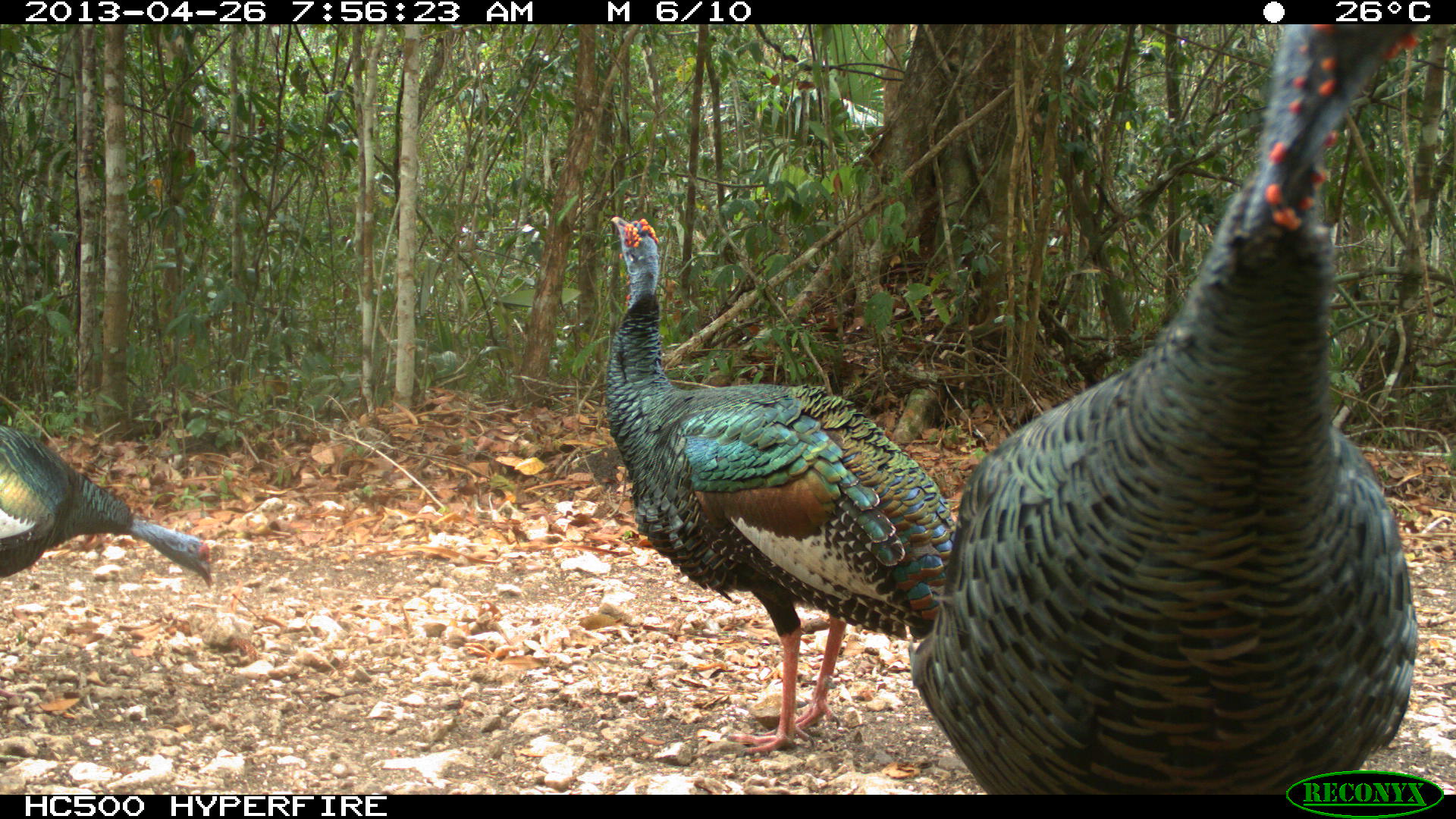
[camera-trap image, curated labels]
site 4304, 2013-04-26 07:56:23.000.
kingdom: Animalia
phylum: Chordata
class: Aves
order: Galliformes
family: Phasianidae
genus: Meleagris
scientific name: Meleagris ocellata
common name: ocellated turkey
Meleagris ocellata (ocellated turkey), count 3.